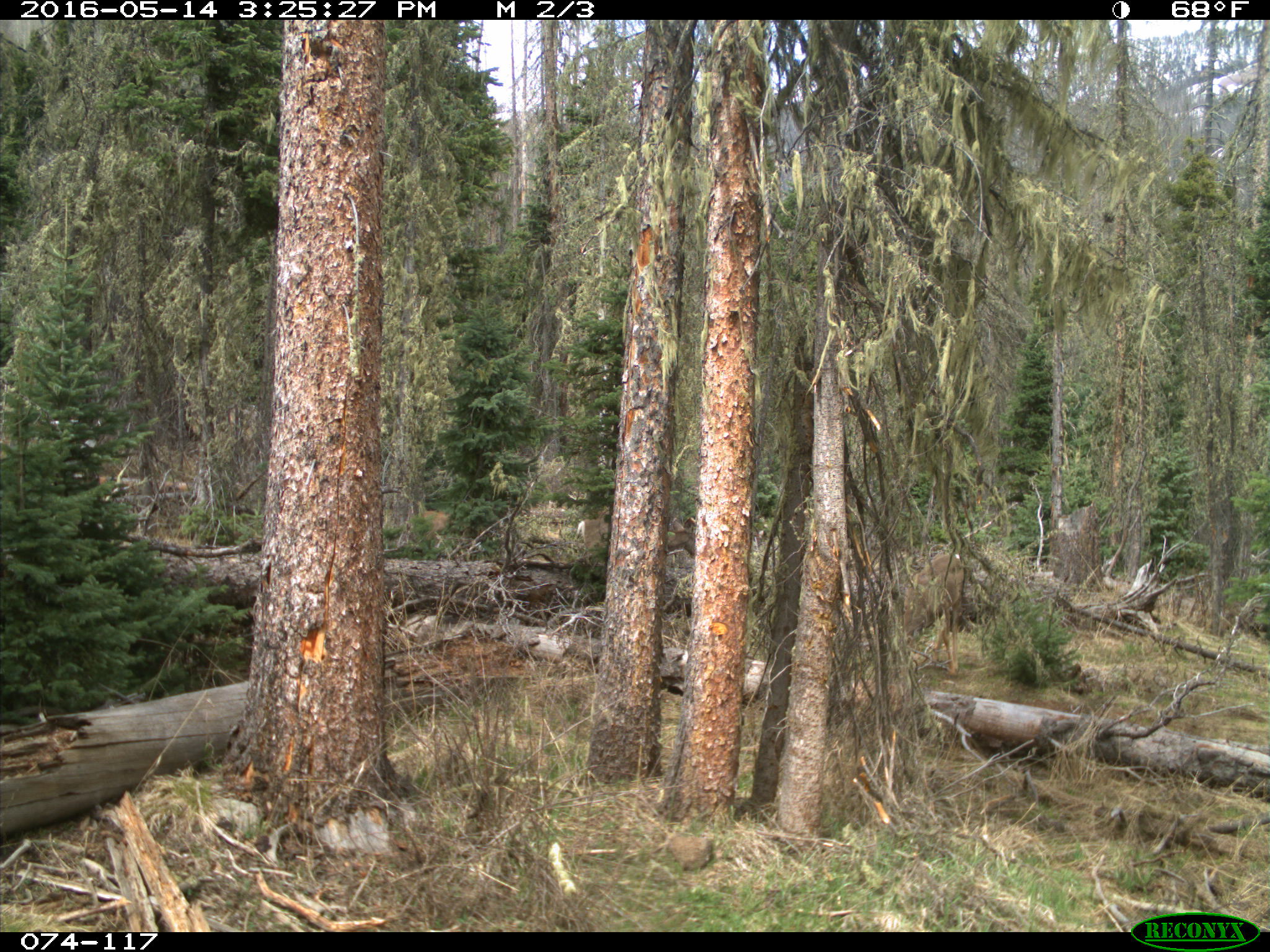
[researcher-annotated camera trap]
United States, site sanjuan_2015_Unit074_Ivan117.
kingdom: Animalia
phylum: Chordata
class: Mammalia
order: Artiodactyla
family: Cervidae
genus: Odocoileus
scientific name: Odocoileus hemionus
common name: mule deer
Odocoileus hemionus (mule deer).